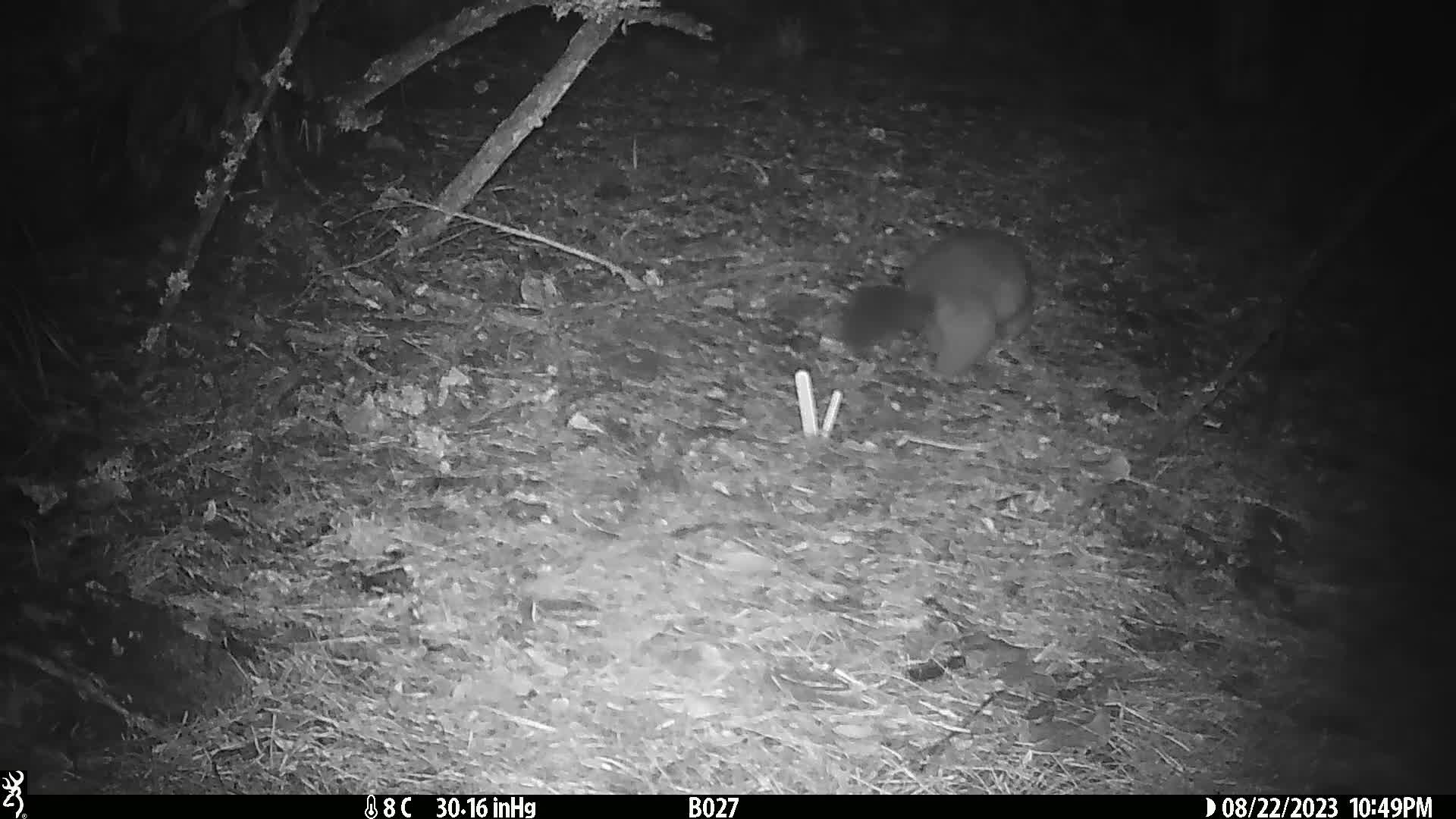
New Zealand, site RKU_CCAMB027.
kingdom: Animalia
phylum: Chordata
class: Mammalia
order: Diprotodontia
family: Phalangeridae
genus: Trichosurus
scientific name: Trichosurus vulpecula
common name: common brushtail possum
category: possum